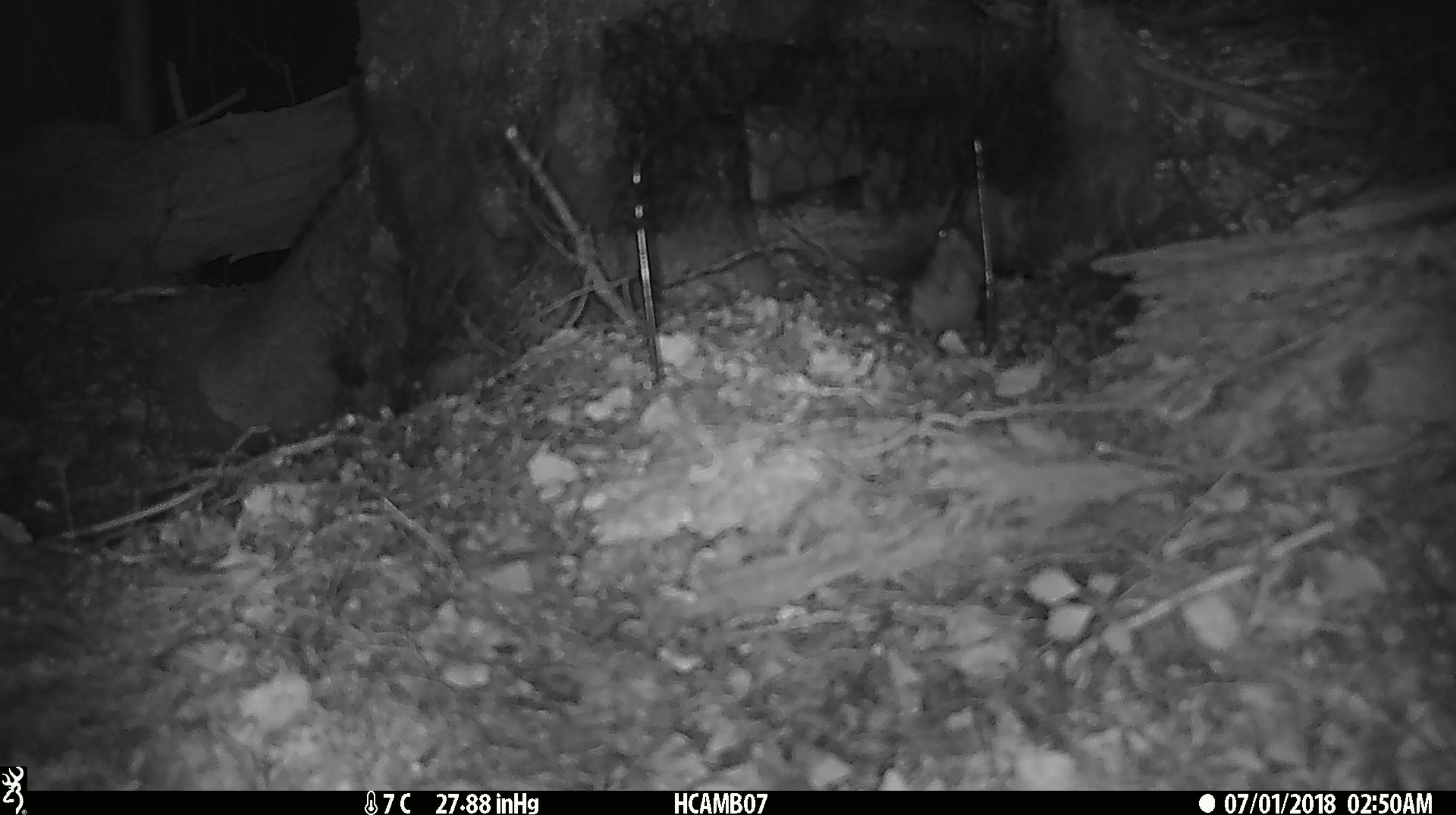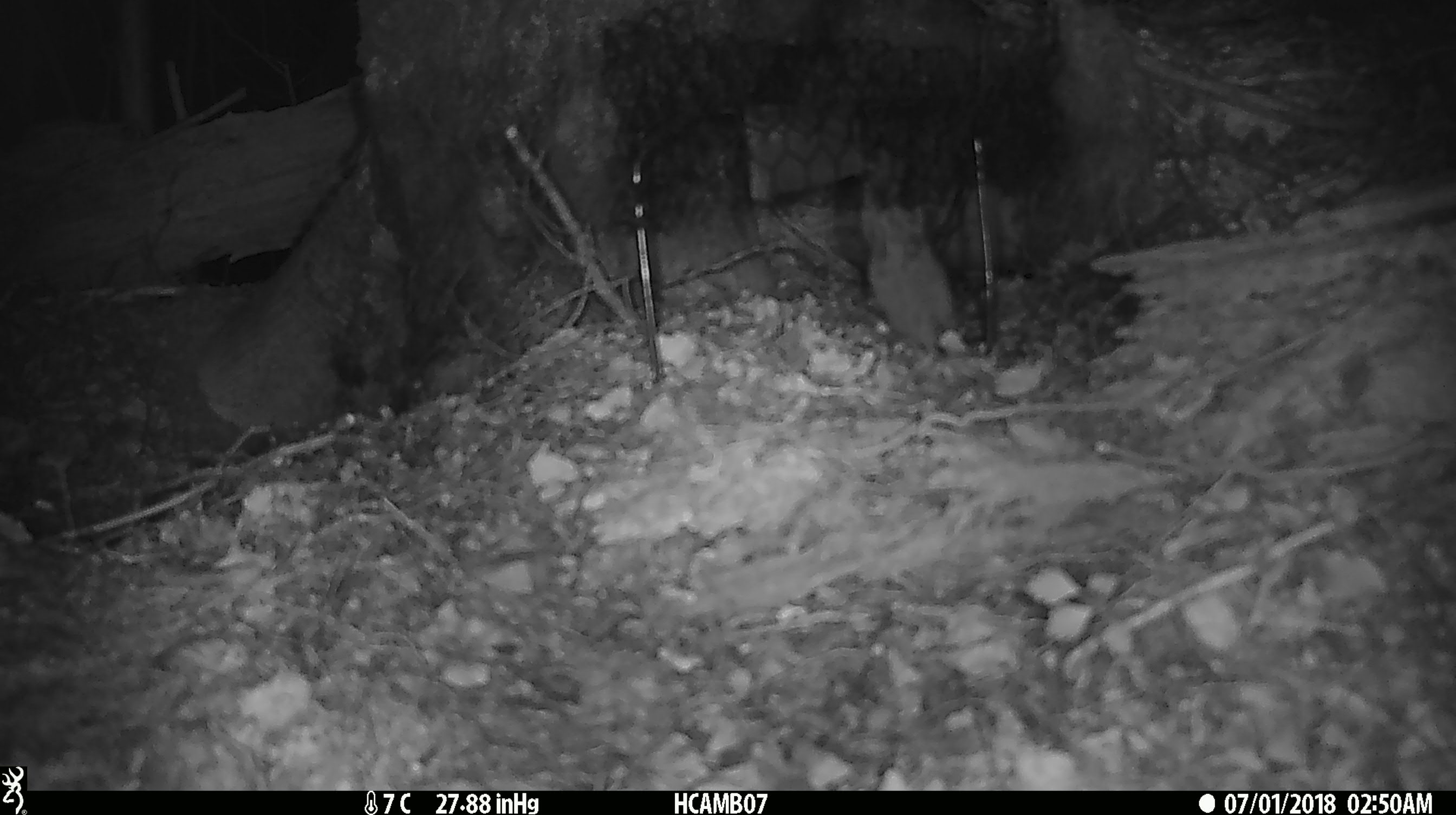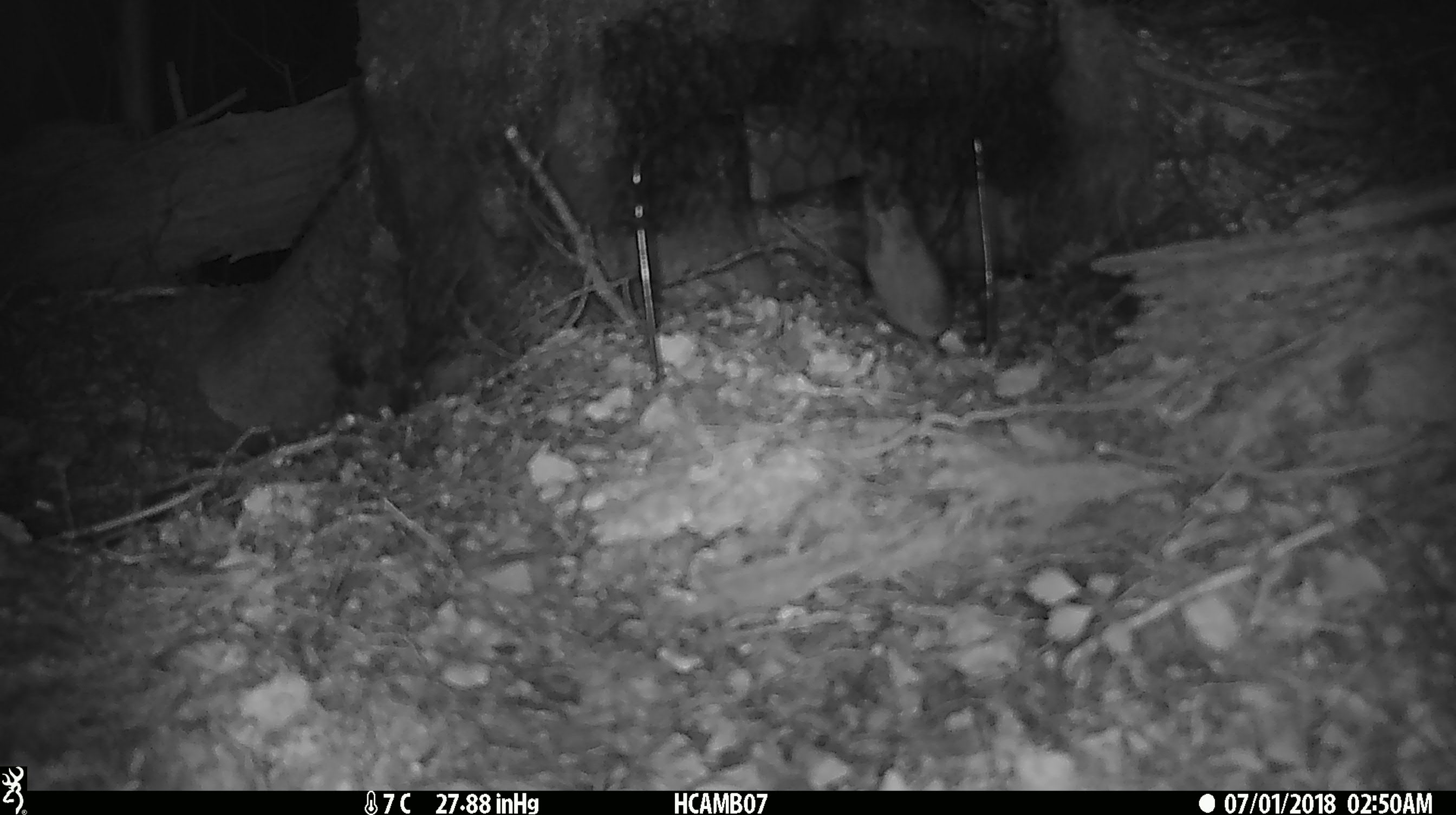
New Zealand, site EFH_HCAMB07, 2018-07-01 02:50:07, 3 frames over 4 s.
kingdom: Animalia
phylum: Chordata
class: Mammalia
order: Rodentia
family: Muridae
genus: Mus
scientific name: Mus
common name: mouse